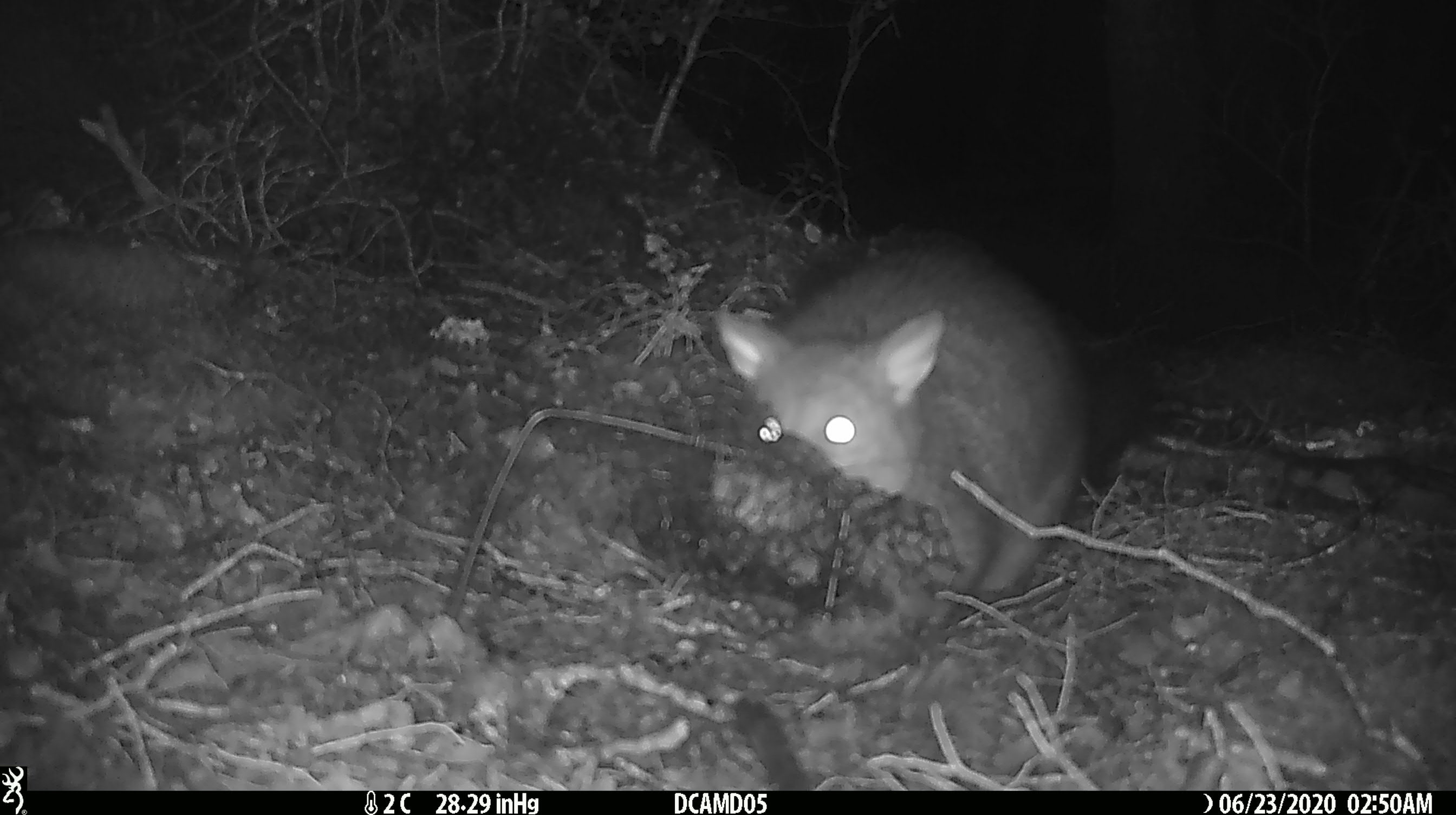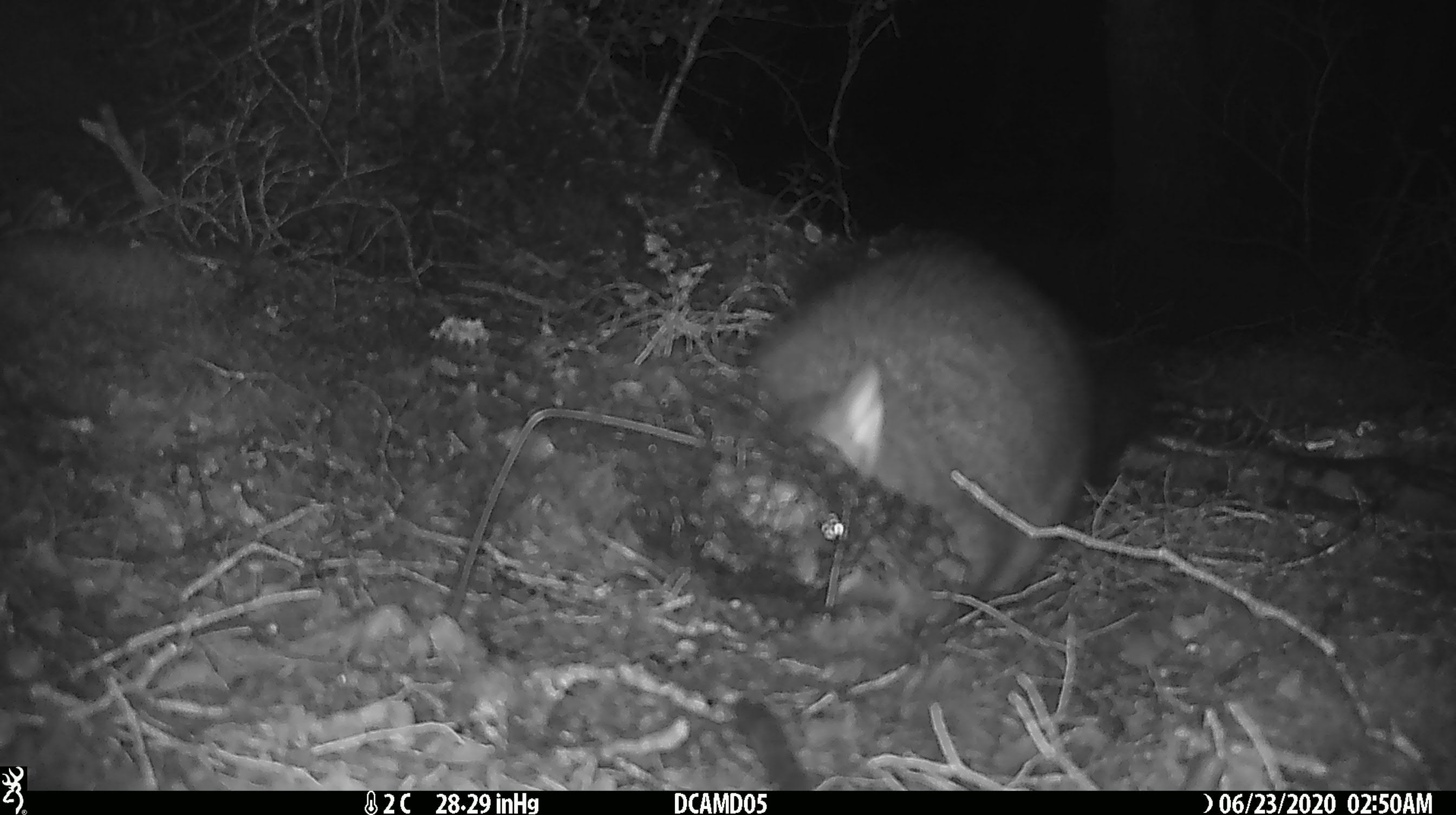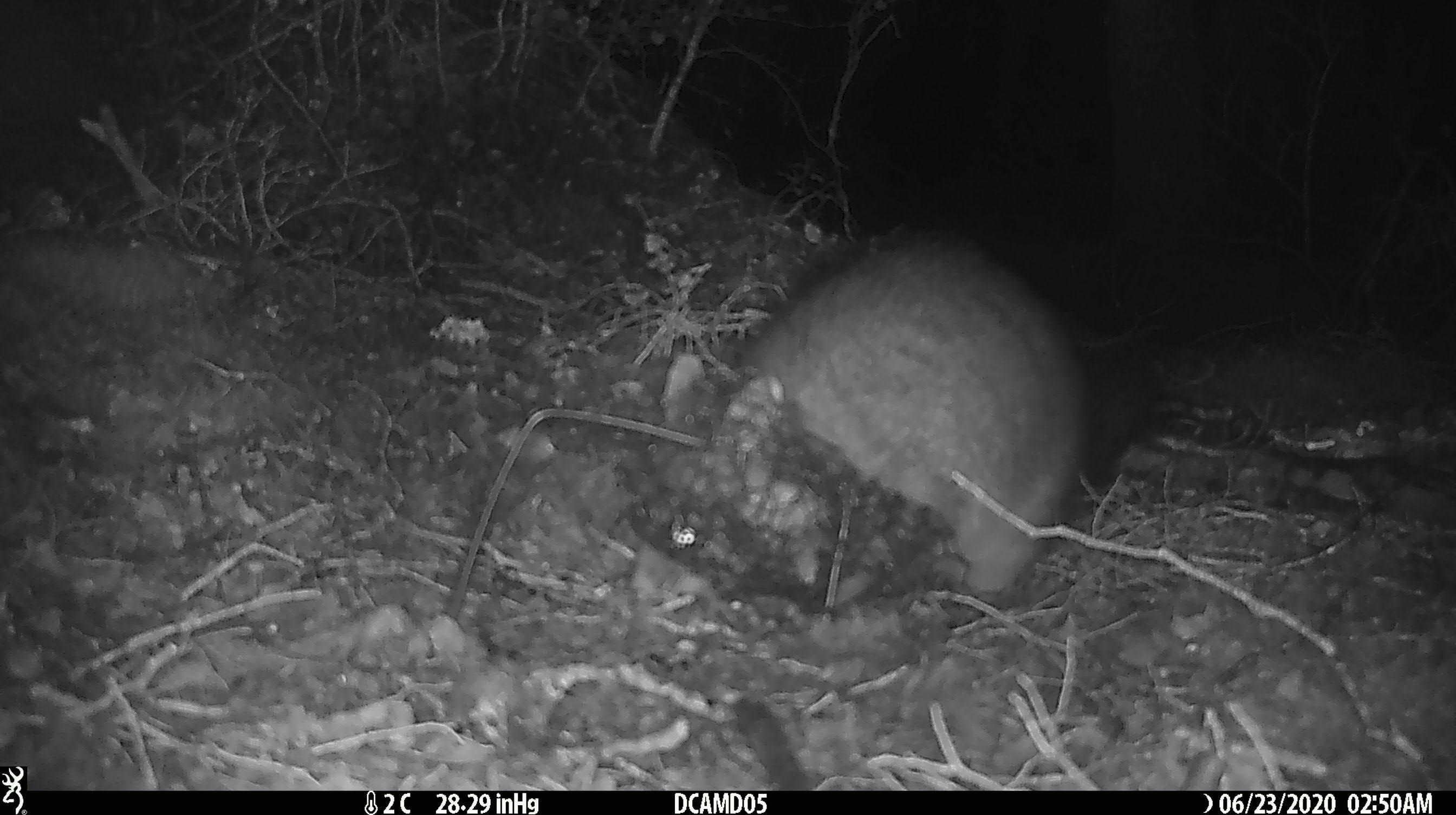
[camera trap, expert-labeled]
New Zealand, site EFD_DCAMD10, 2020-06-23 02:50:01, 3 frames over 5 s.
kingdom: Animalia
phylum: Chordata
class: Mammalia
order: Diprotodontia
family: Phalangeridae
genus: Trichosurus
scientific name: Trichosurus vulpecula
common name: common brushtail possum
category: possum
Possum (common brushtail possum) (Trichosurus vulpecula).